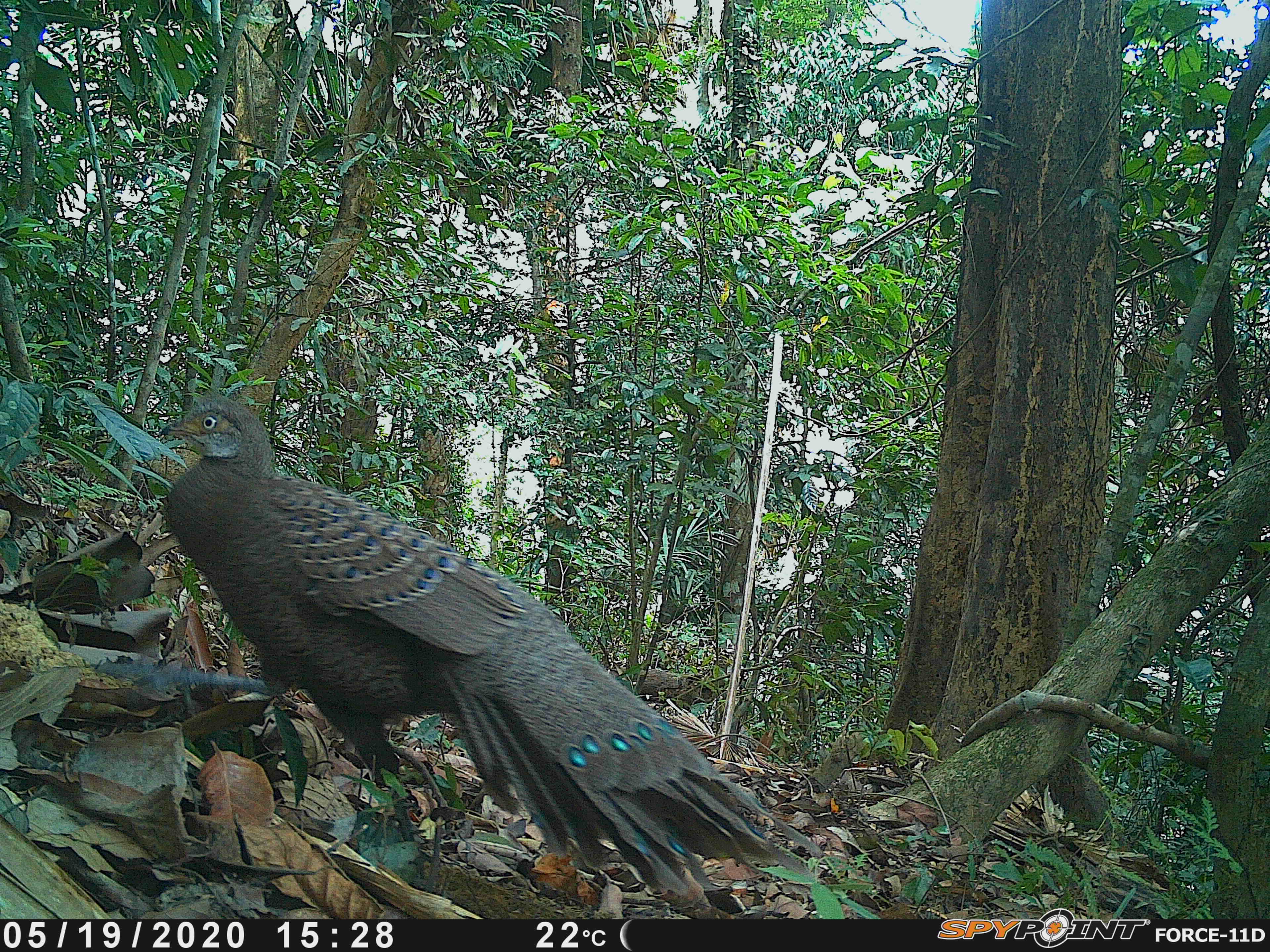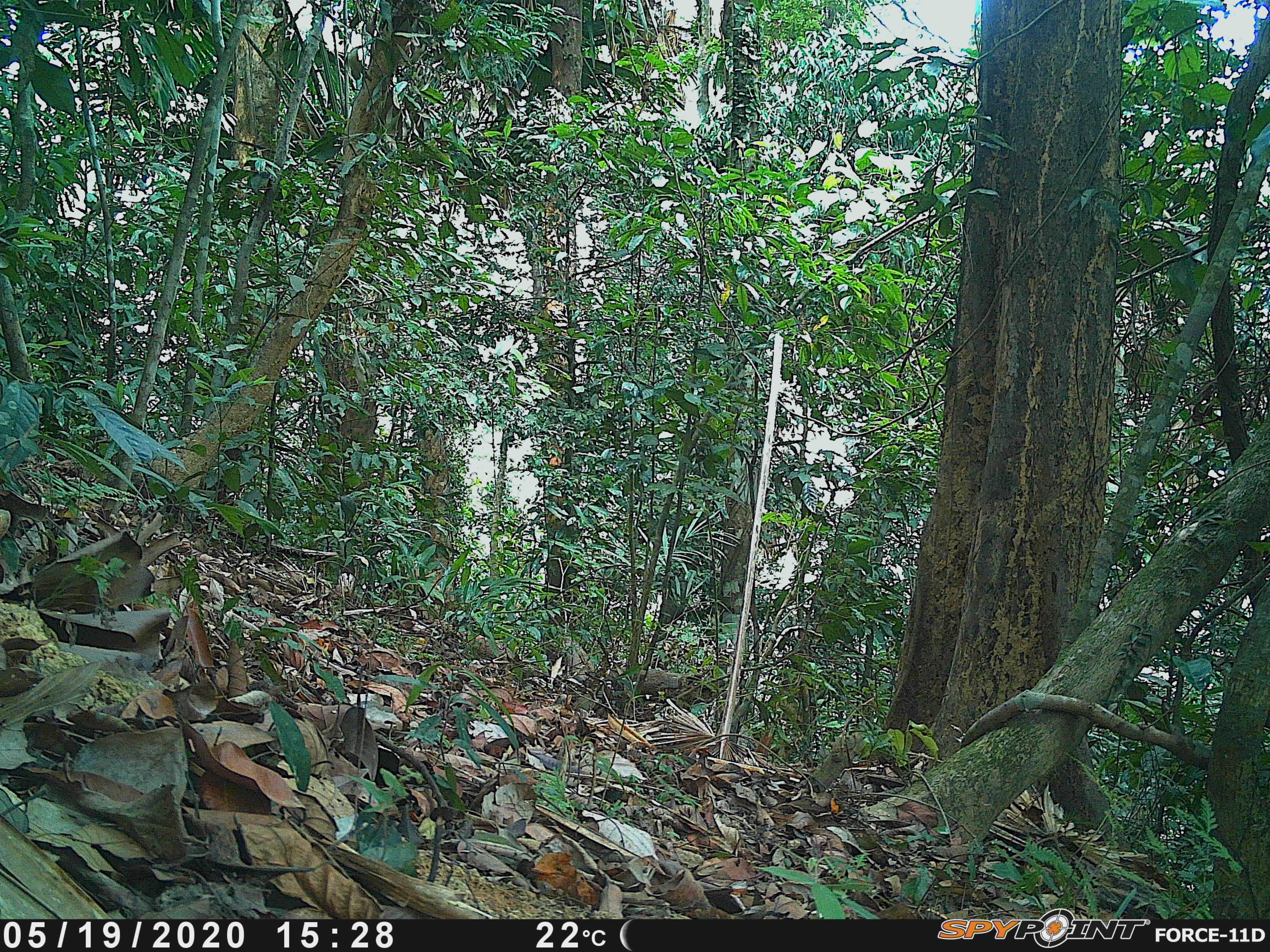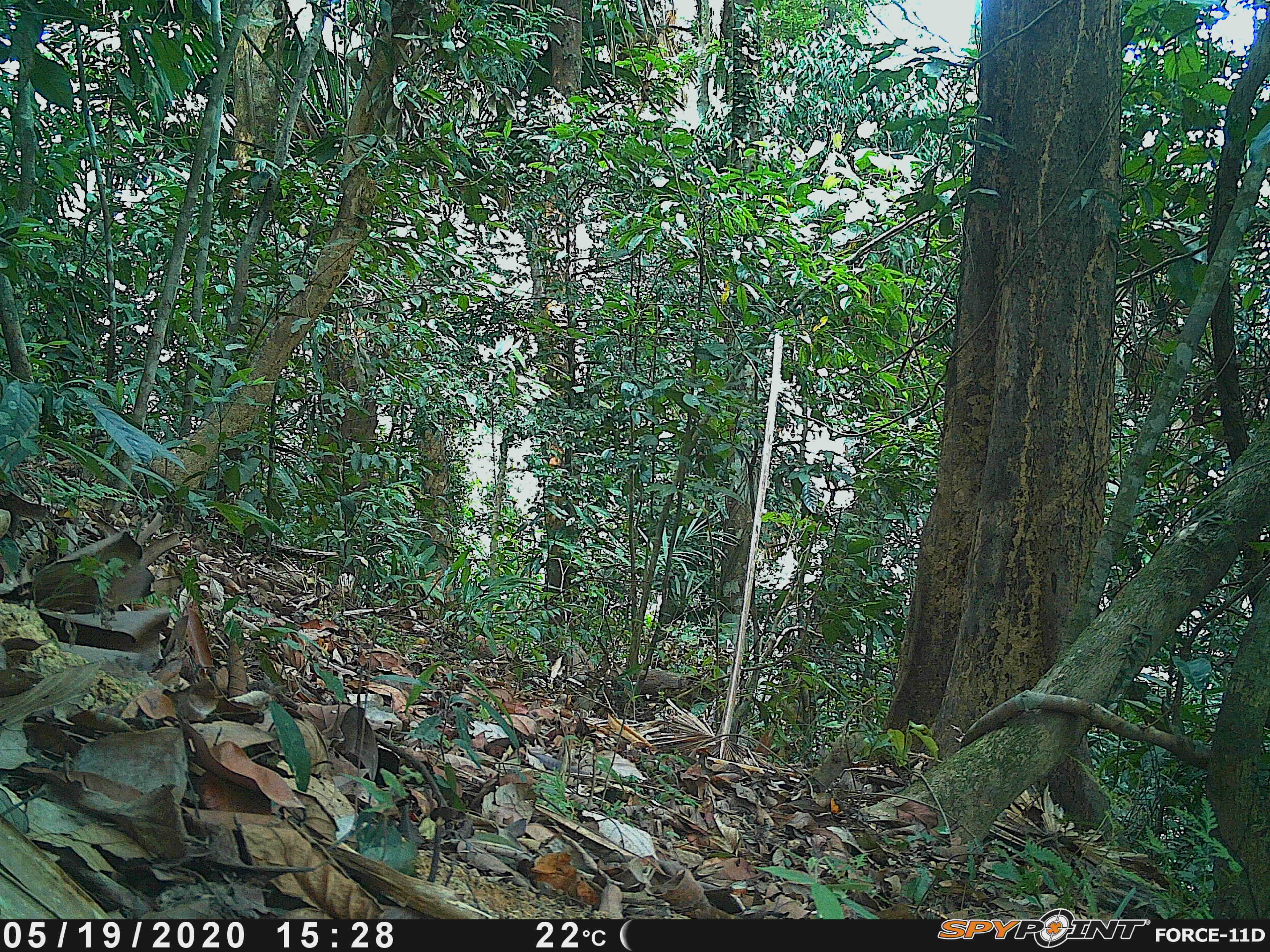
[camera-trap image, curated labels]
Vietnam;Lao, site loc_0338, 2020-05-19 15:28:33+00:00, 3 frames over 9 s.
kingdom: Animalia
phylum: Chordata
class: Aves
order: Galliformes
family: Phasianidae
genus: Polyplectron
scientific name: Polyplectron bicalcaratum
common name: gray peacock-pheasant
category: grey peacock pheasant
Grey peacock pheasant (gray peacock-pheasant) (Polyplectron bicalcaratum). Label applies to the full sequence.